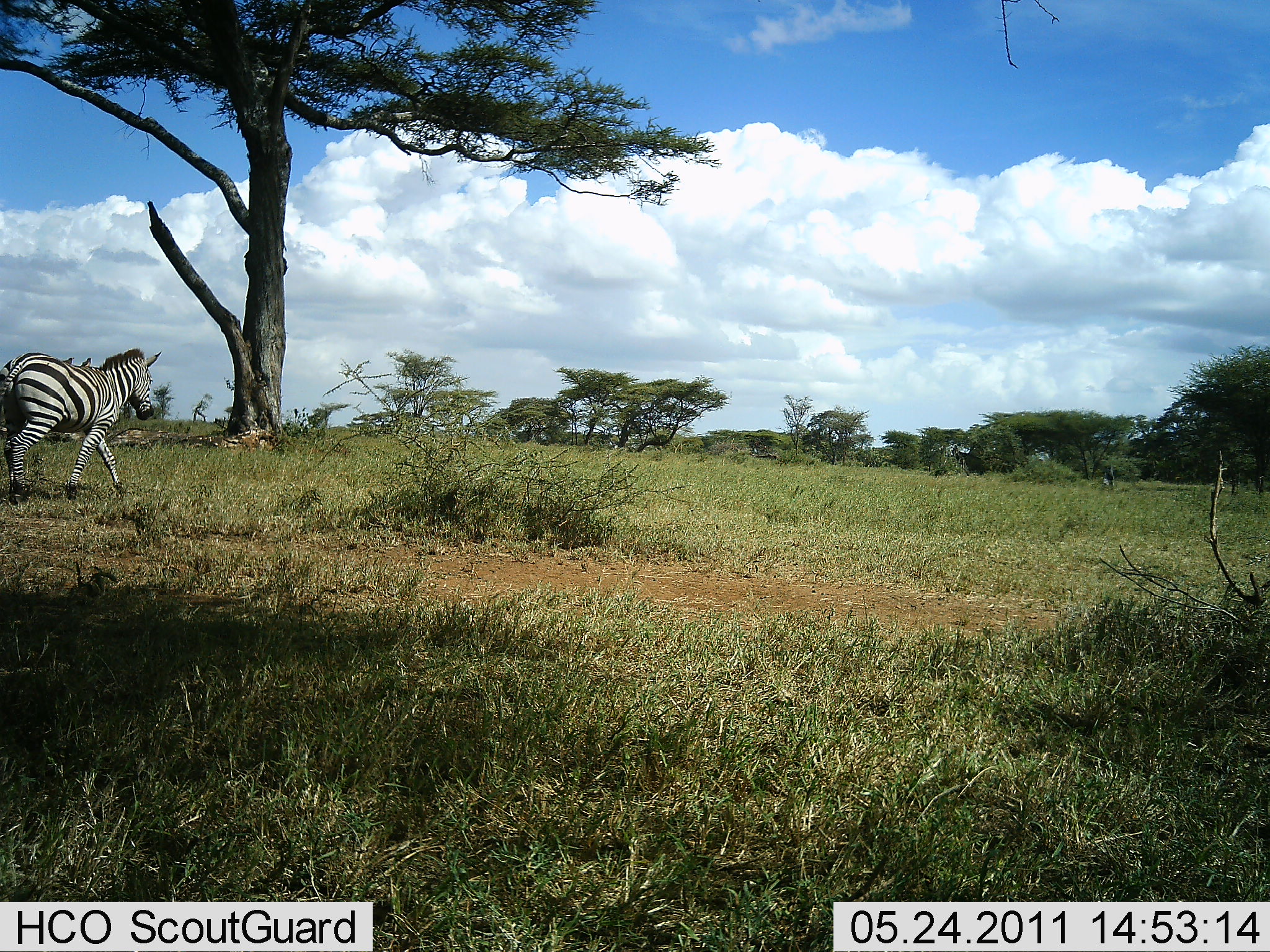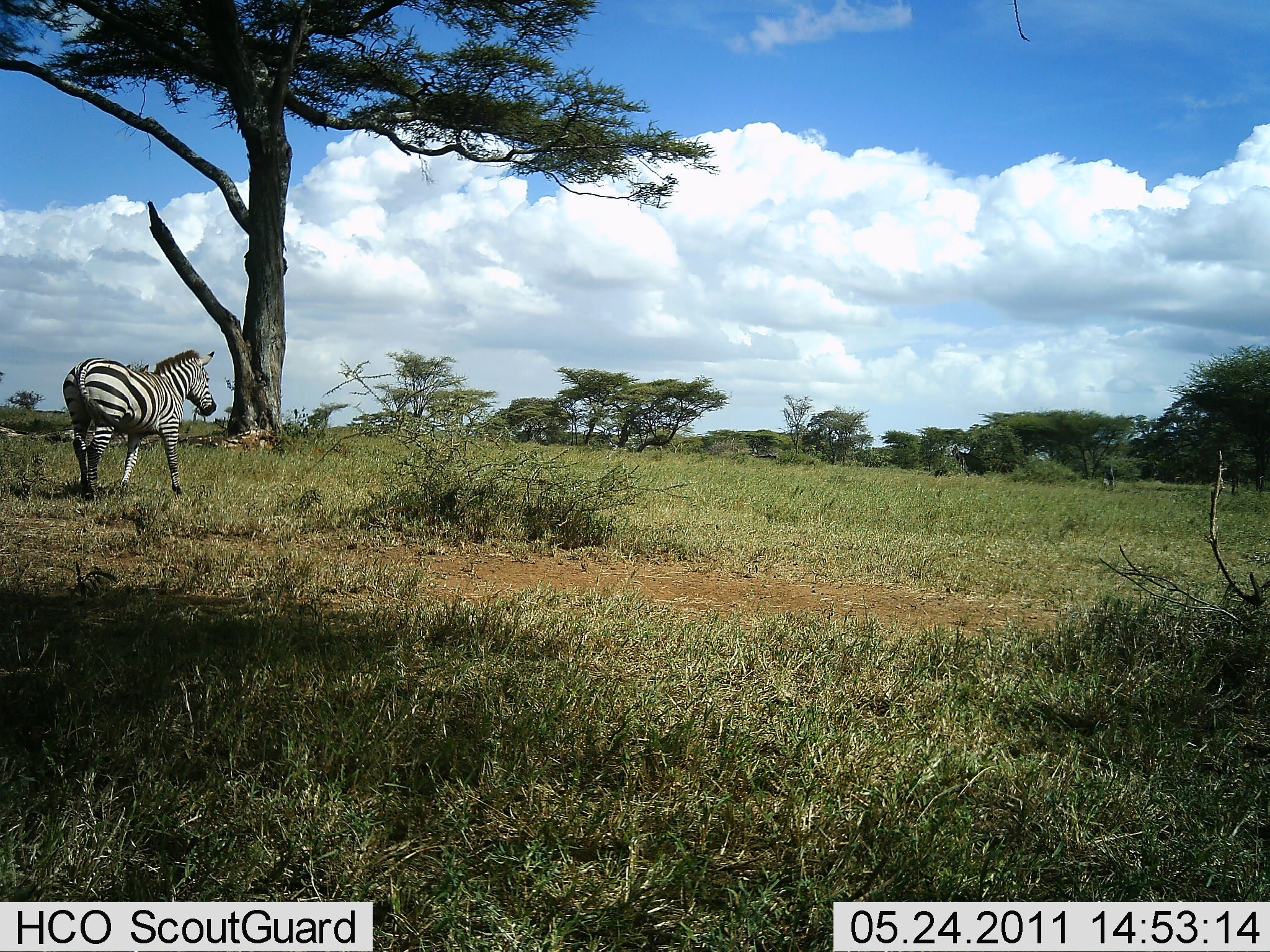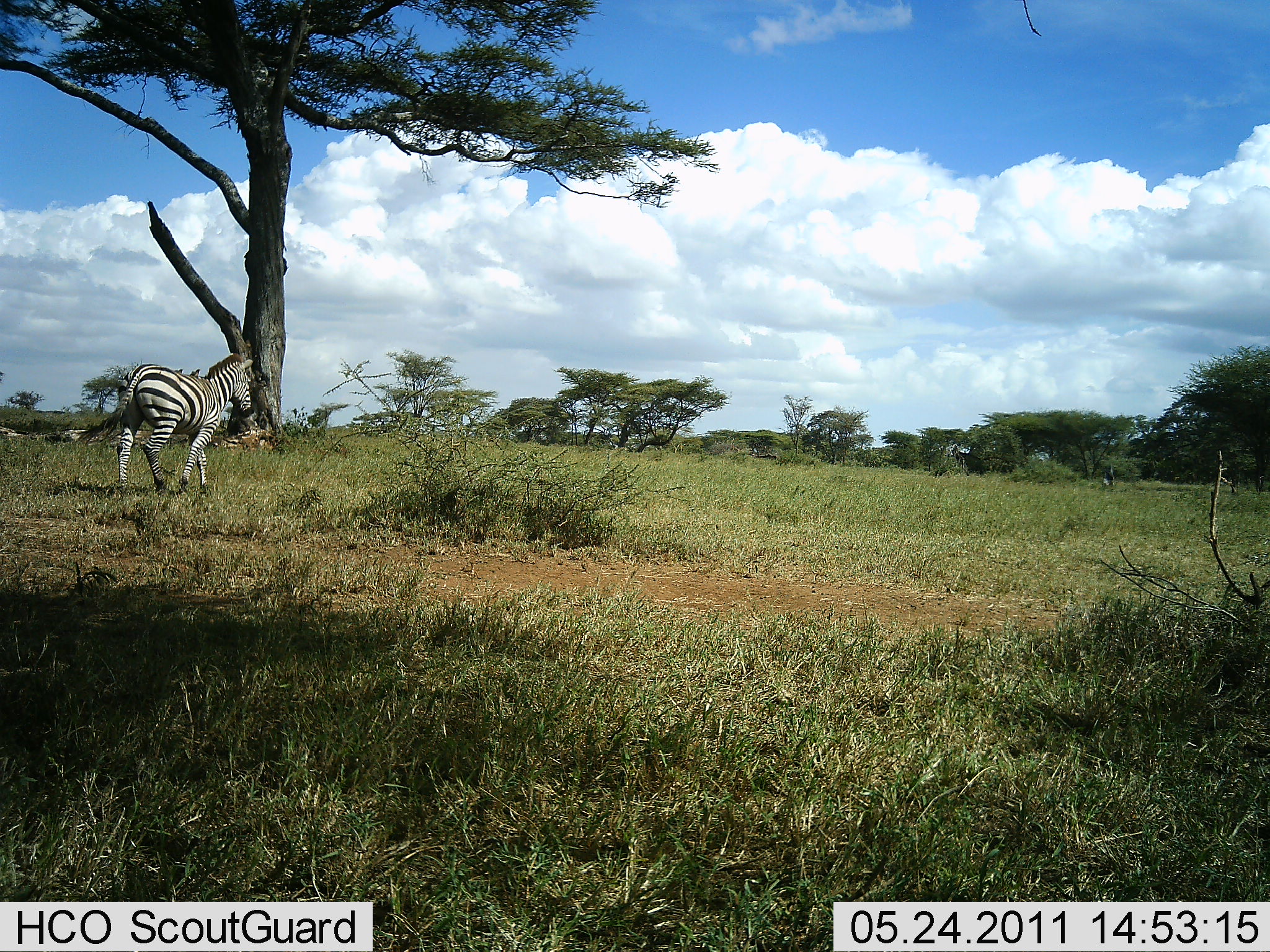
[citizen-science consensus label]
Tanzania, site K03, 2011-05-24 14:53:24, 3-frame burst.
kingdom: Animalia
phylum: Chordata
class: Mammalia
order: Perissodactyla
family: Equidae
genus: Equus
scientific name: Equus quagga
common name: plains zebra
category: zebra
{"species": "zebra (plains zebra) (Equus quagga)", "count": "1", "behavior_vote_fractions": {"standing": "0%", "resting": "0%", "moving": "100%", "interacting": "0%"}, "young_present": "0%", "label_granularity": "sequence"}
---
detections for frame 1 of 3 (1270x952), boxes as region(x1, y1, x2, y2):
animal: region(0, 349, 162, 502)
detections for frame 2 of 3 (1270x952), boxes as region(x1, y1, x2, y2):
animal: region(63, 349, 216, 501)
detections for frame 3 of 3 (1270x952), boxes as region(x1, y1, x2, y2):
animal: region(78, 351, 256, 495)